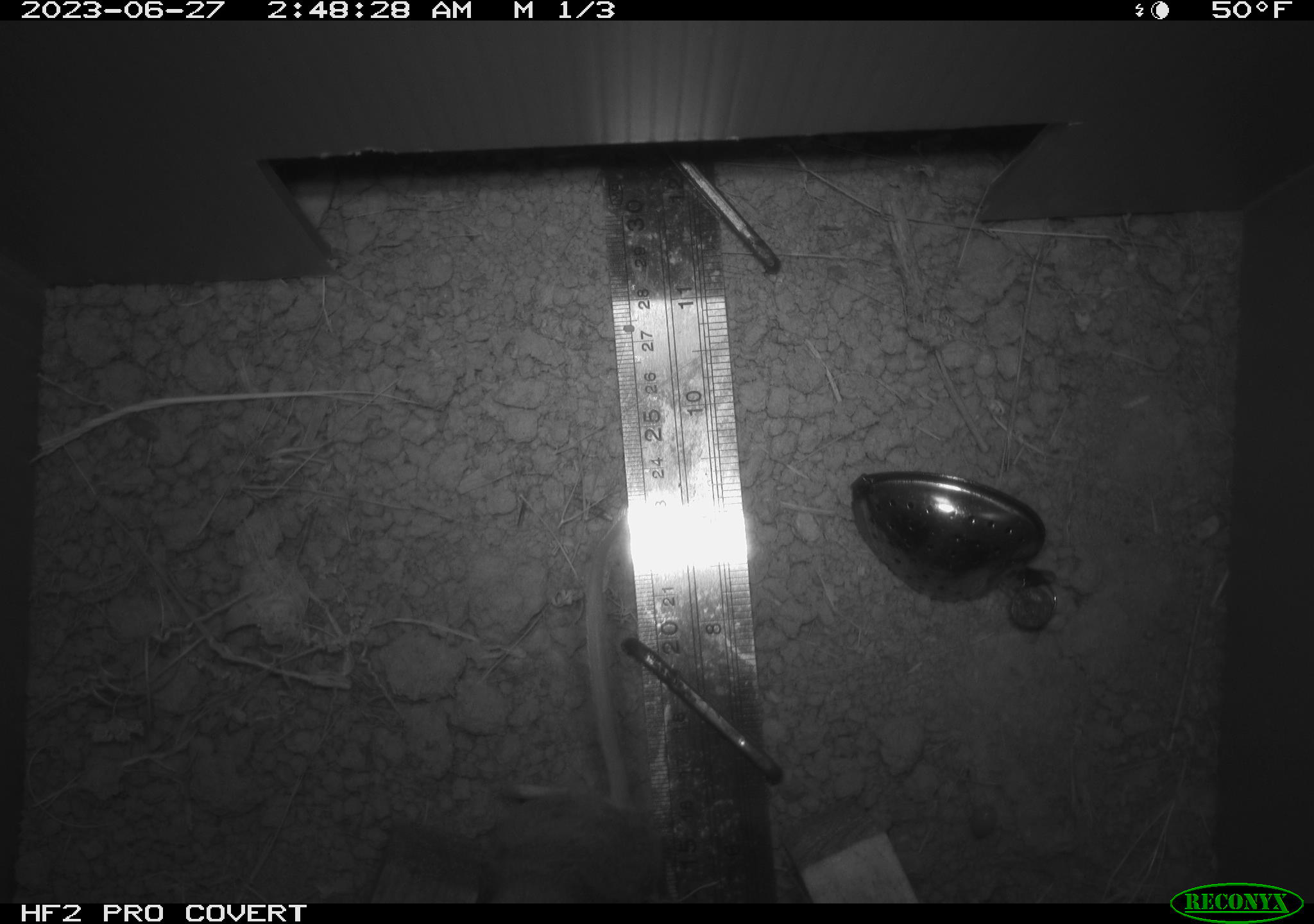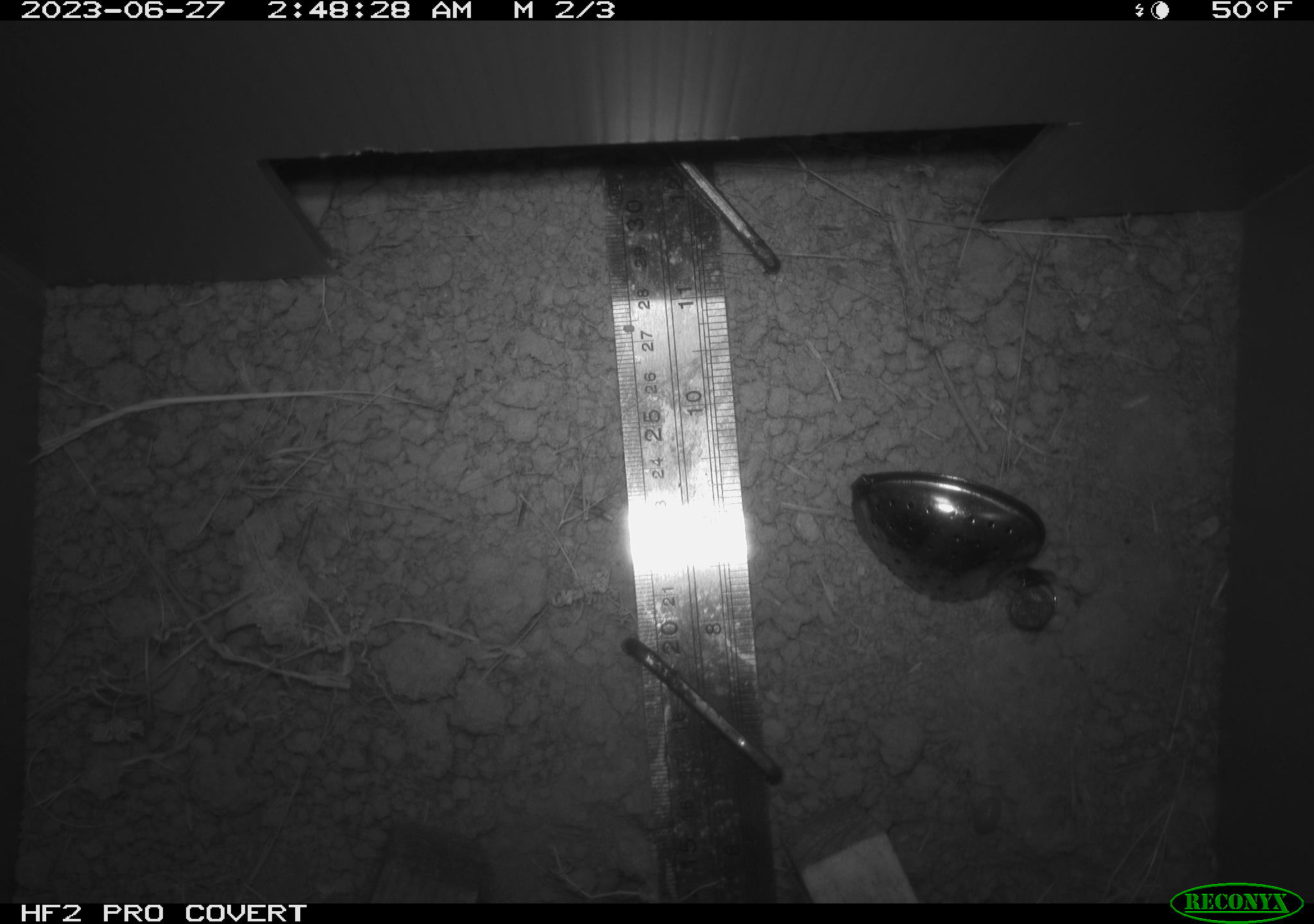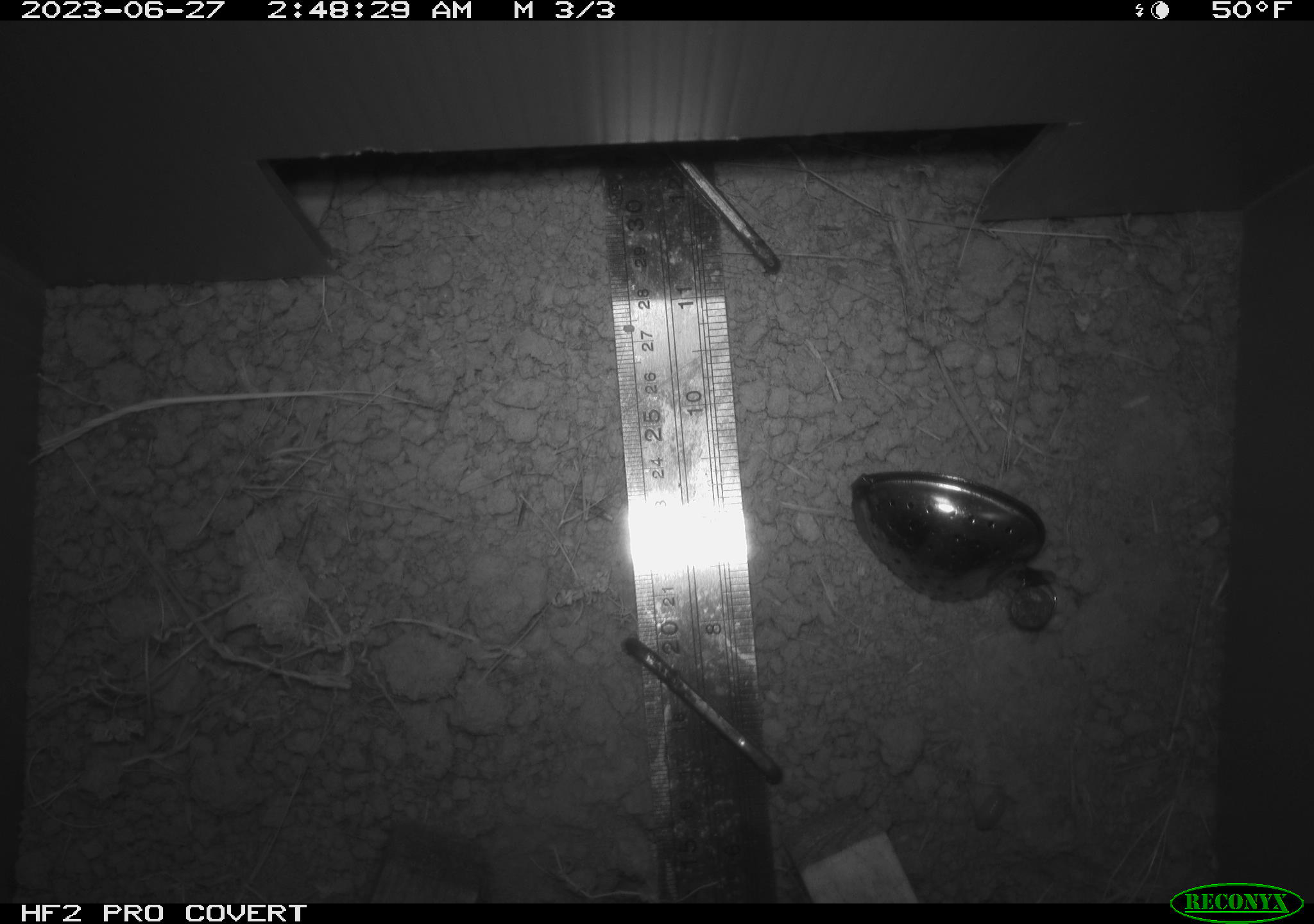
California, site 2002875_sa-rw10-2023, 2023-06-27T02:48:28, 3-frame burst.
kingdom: Animalia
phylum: Chordata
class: Mammalia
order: Rodentia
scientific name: Rodentia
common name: rodent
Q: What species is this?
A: Rodent (Rodentia).